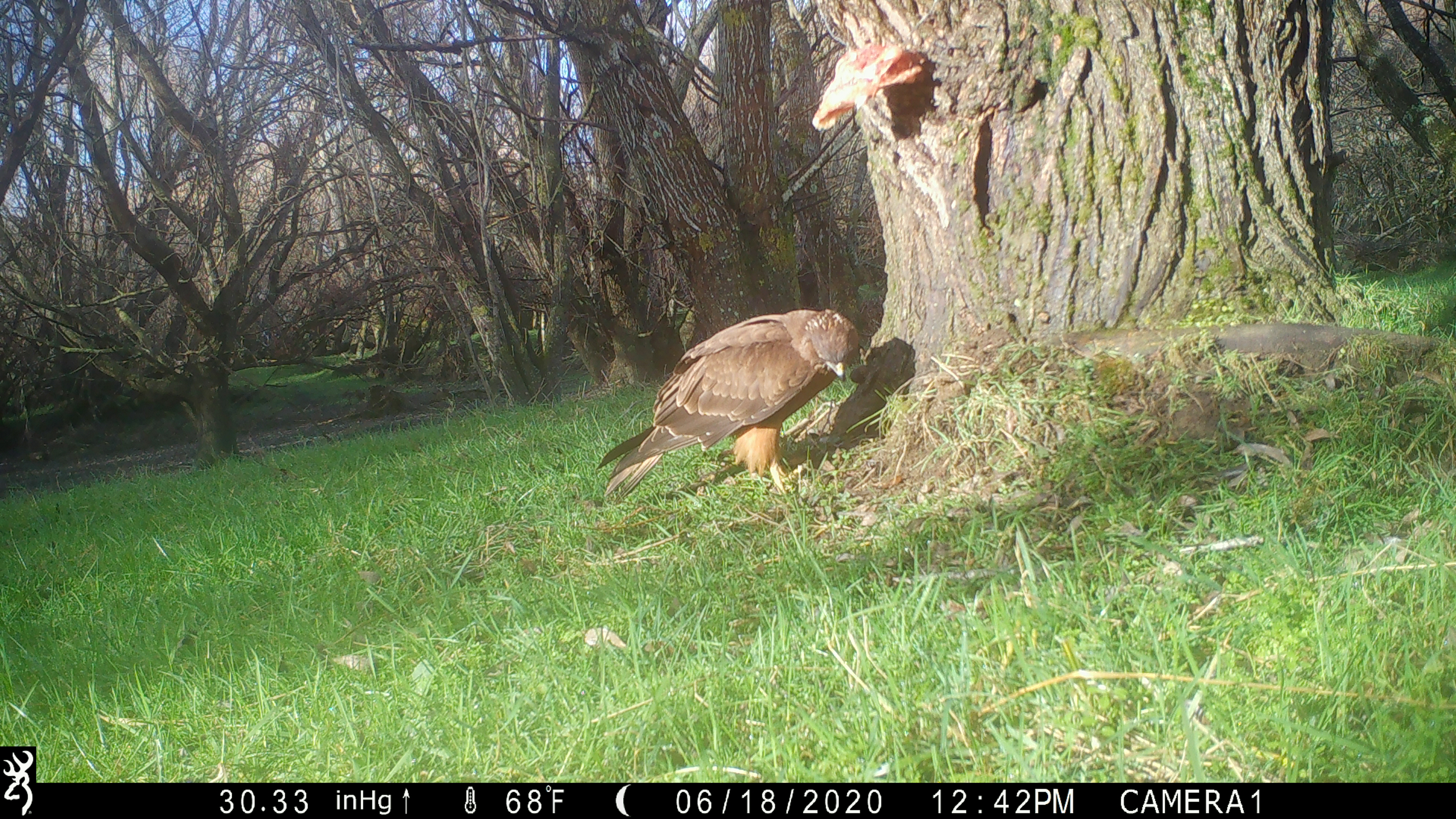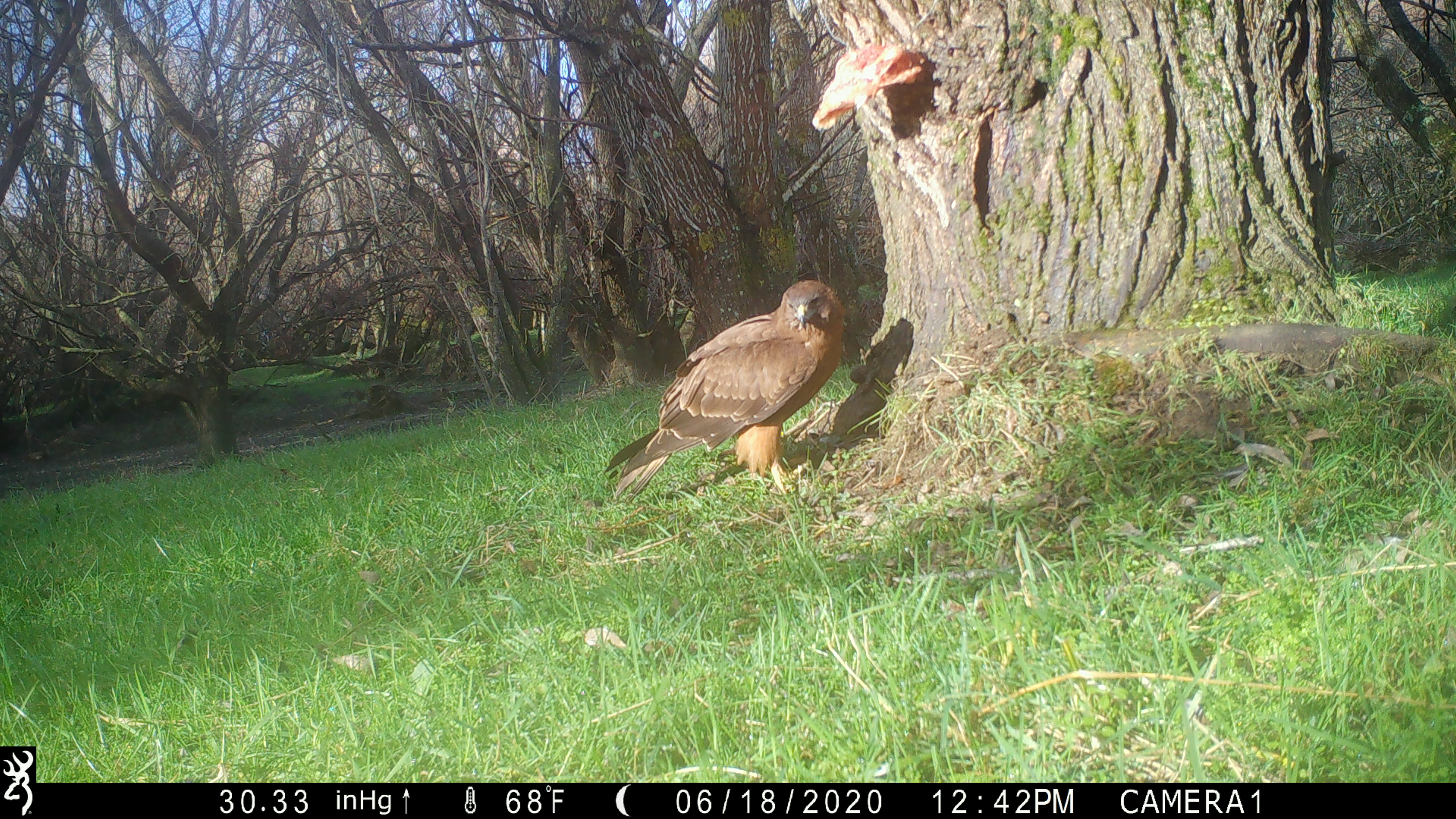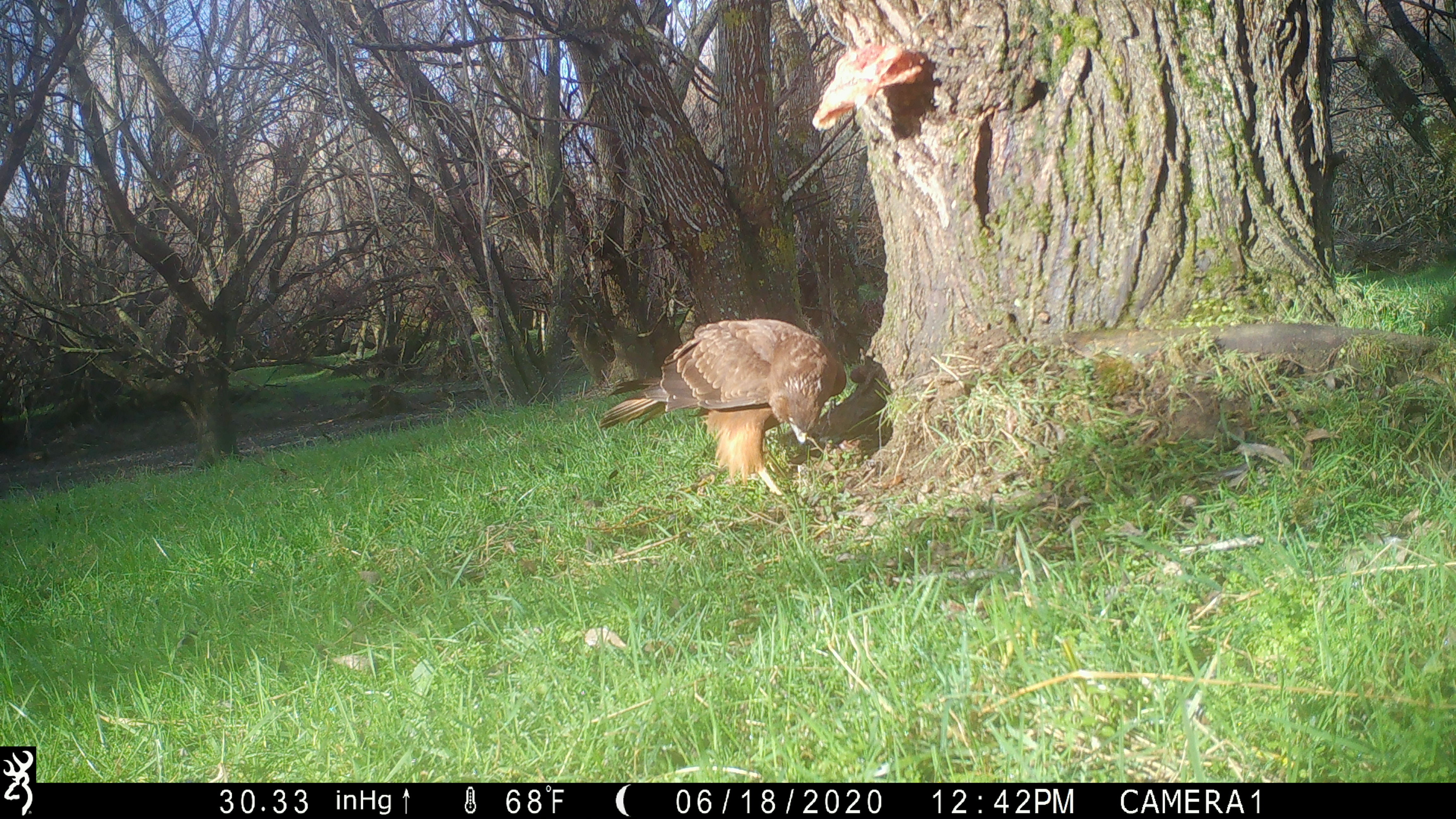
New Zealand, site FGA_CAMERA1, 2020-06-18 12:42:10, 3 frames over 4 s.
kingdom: Animalia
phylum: Chordata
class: Aves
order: Accipitriformes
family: Accipitridae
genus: Circus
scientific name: Circus approximans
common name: swamp harrier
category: harrier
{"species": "harrier (swamp harrier) (Circus approximans)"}